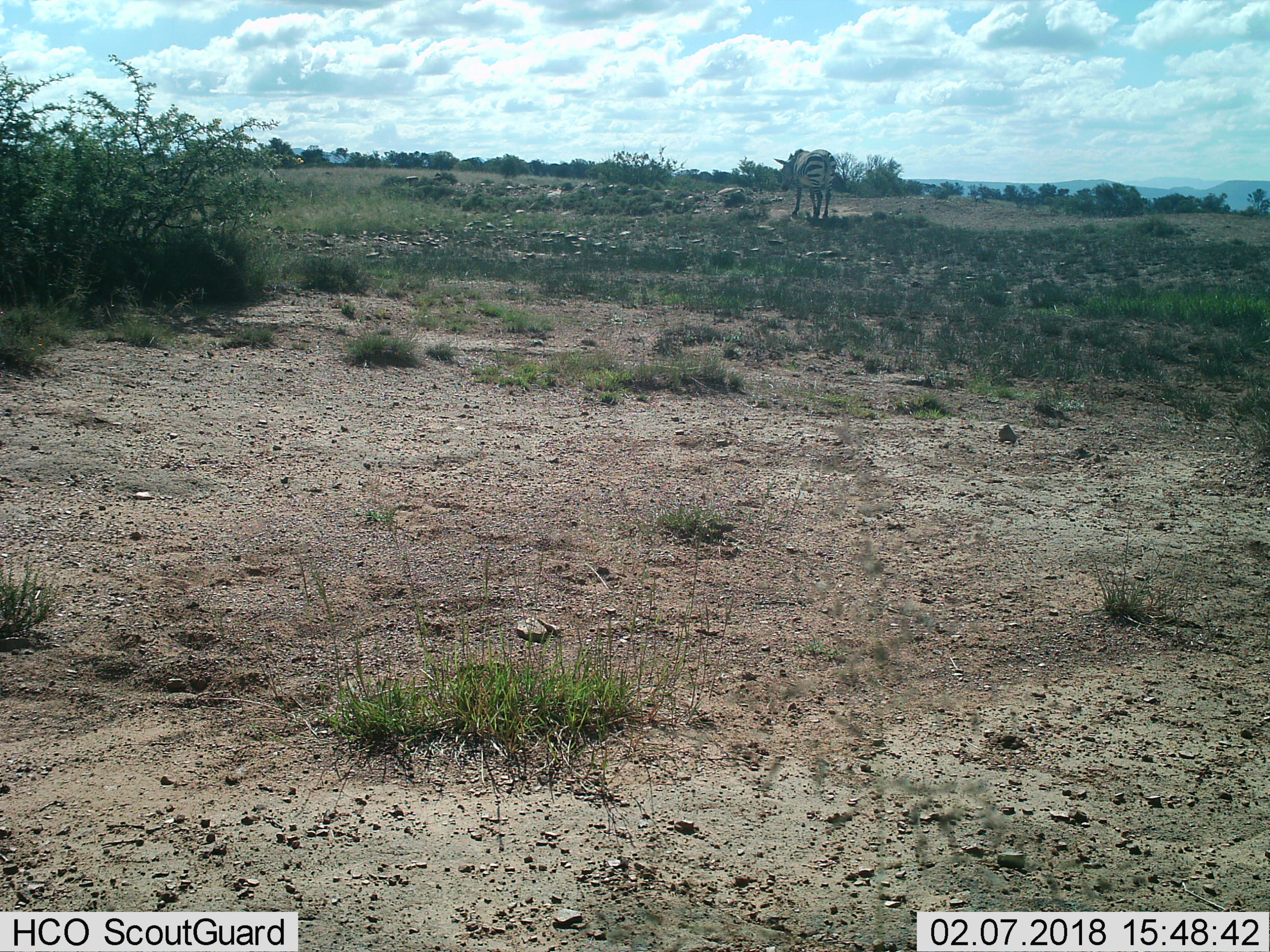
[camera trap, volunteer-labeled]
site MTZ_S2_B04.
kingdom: Animalia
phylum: Chordata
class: Mammalia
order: Perissodactyla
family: Equidae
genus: Equus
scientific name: Equus zebra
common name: mountain zebra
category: zebramountain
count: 1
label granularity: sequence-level